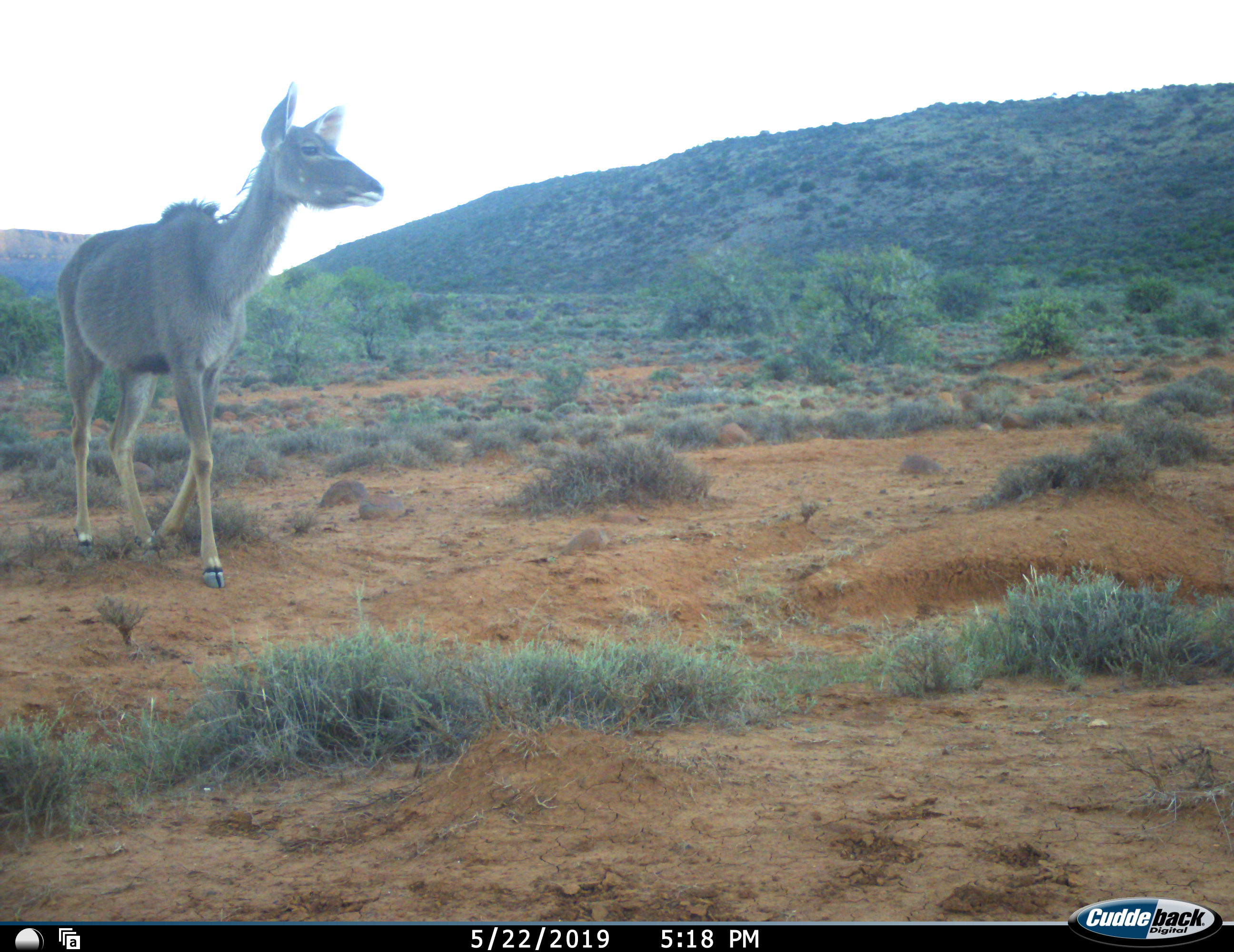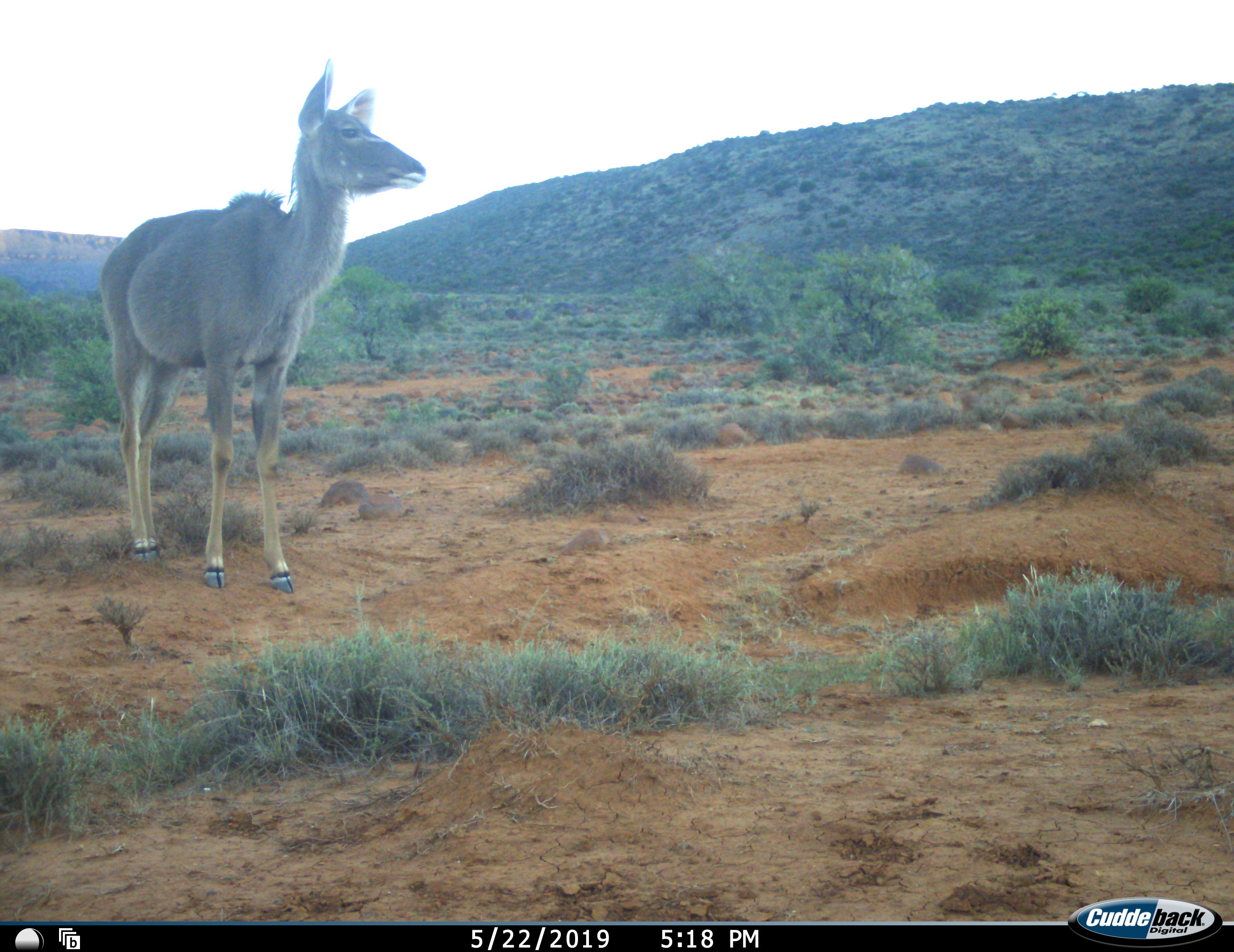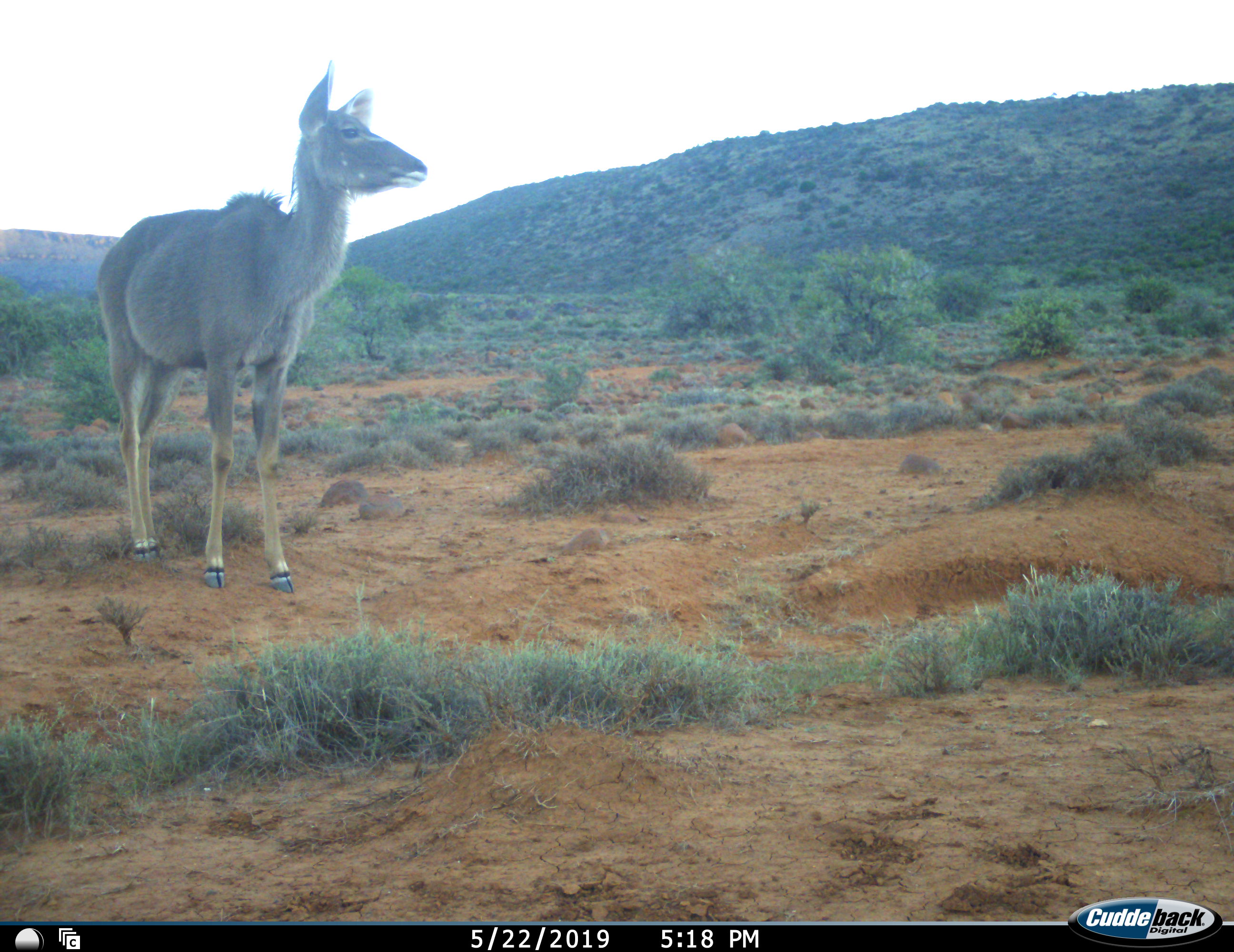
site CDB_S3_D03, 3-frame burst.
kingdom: Animalia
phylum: Chordata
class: Mammalia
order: Artiodactyla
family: Bovidae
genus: Tragelaphus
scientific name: Tragelaphus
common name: kudu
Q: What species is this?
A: Kudu (Tragelaphus).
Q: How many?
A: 1.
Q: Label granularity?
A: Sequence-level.